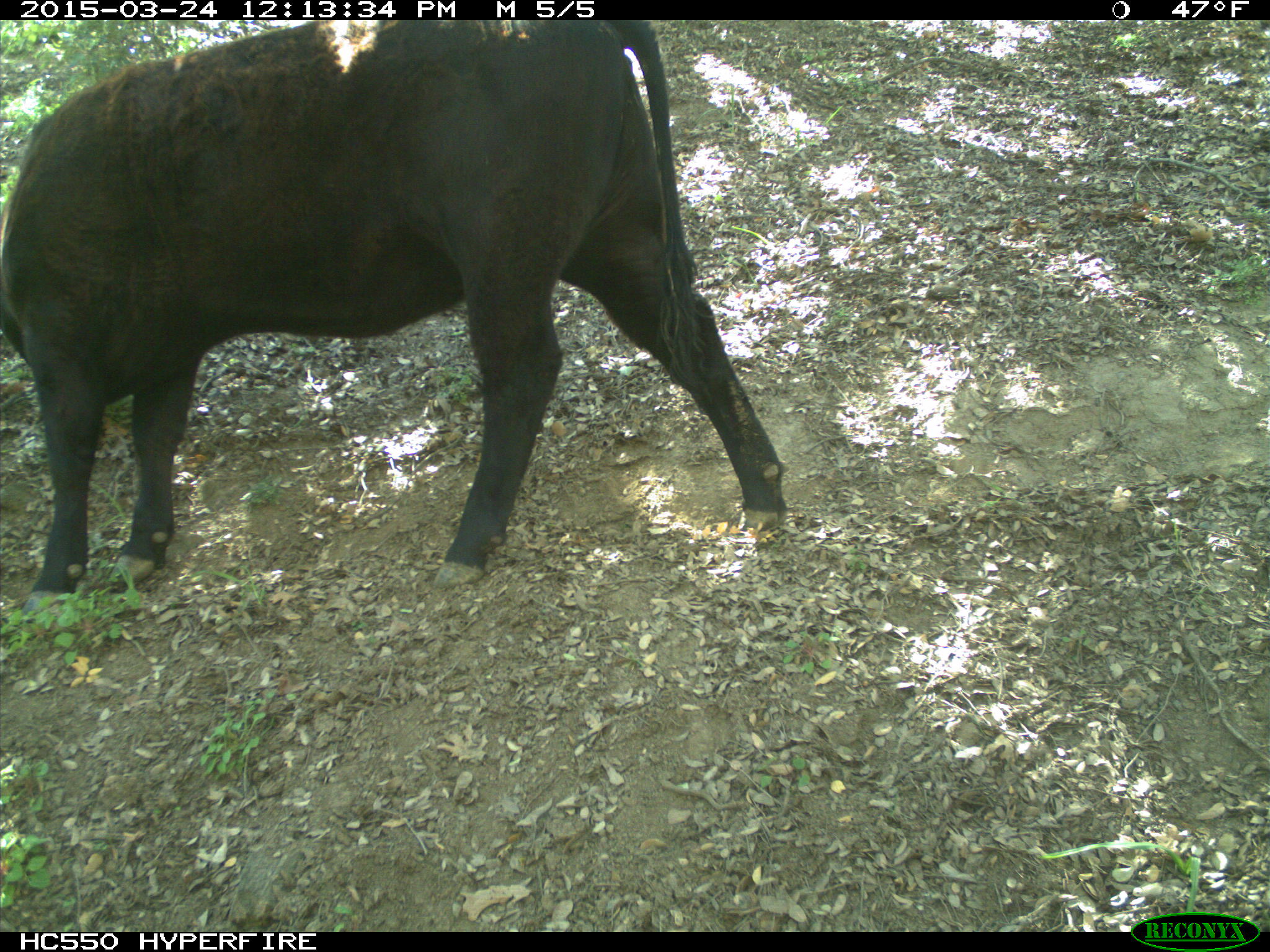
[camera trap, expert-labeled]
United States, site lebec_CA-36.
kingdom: Animalia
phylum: Chordata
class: Mammalia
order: Artiodactyla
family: Bovidae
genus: Bos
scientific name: Bos taurus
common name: domestic cow